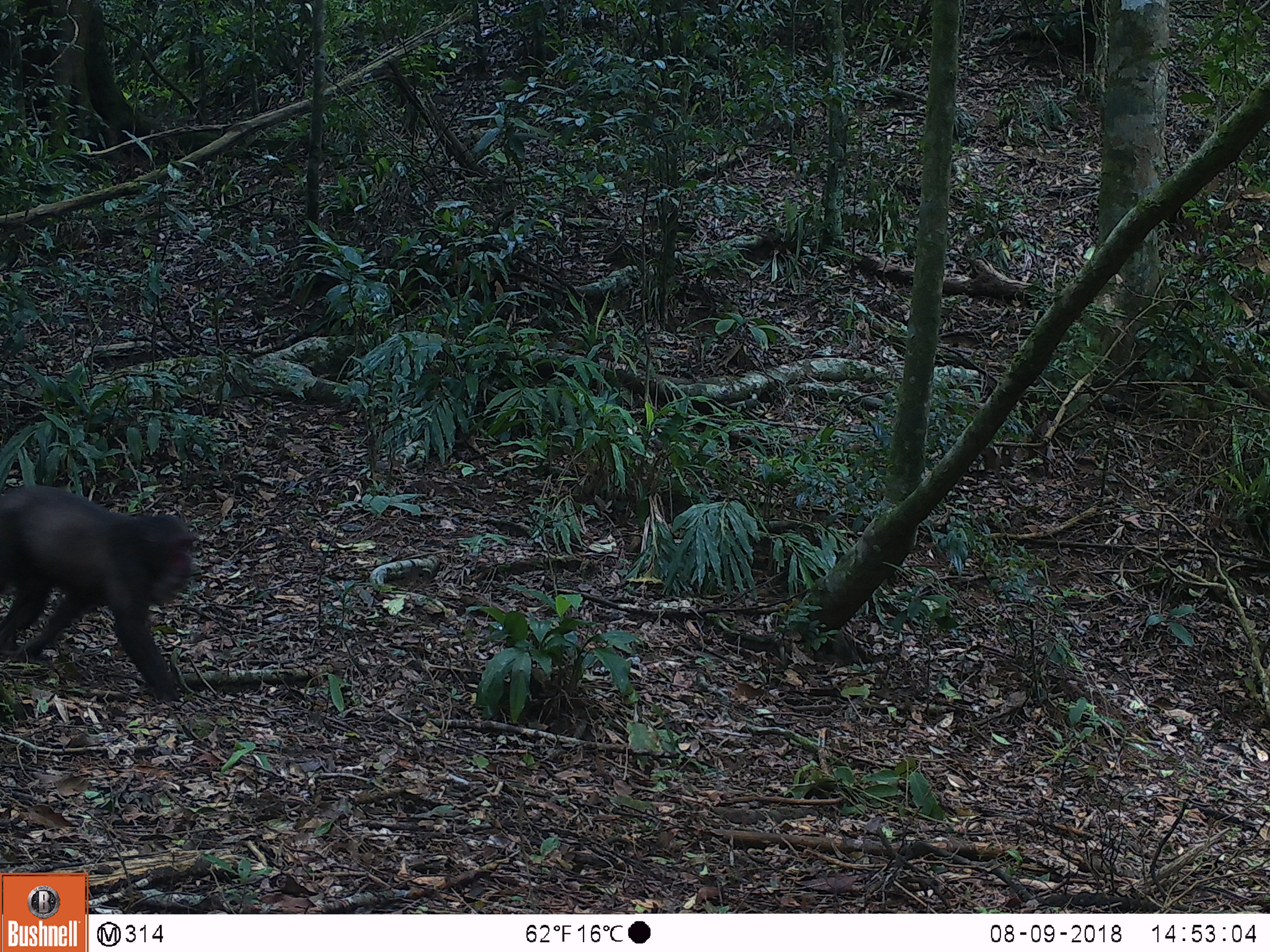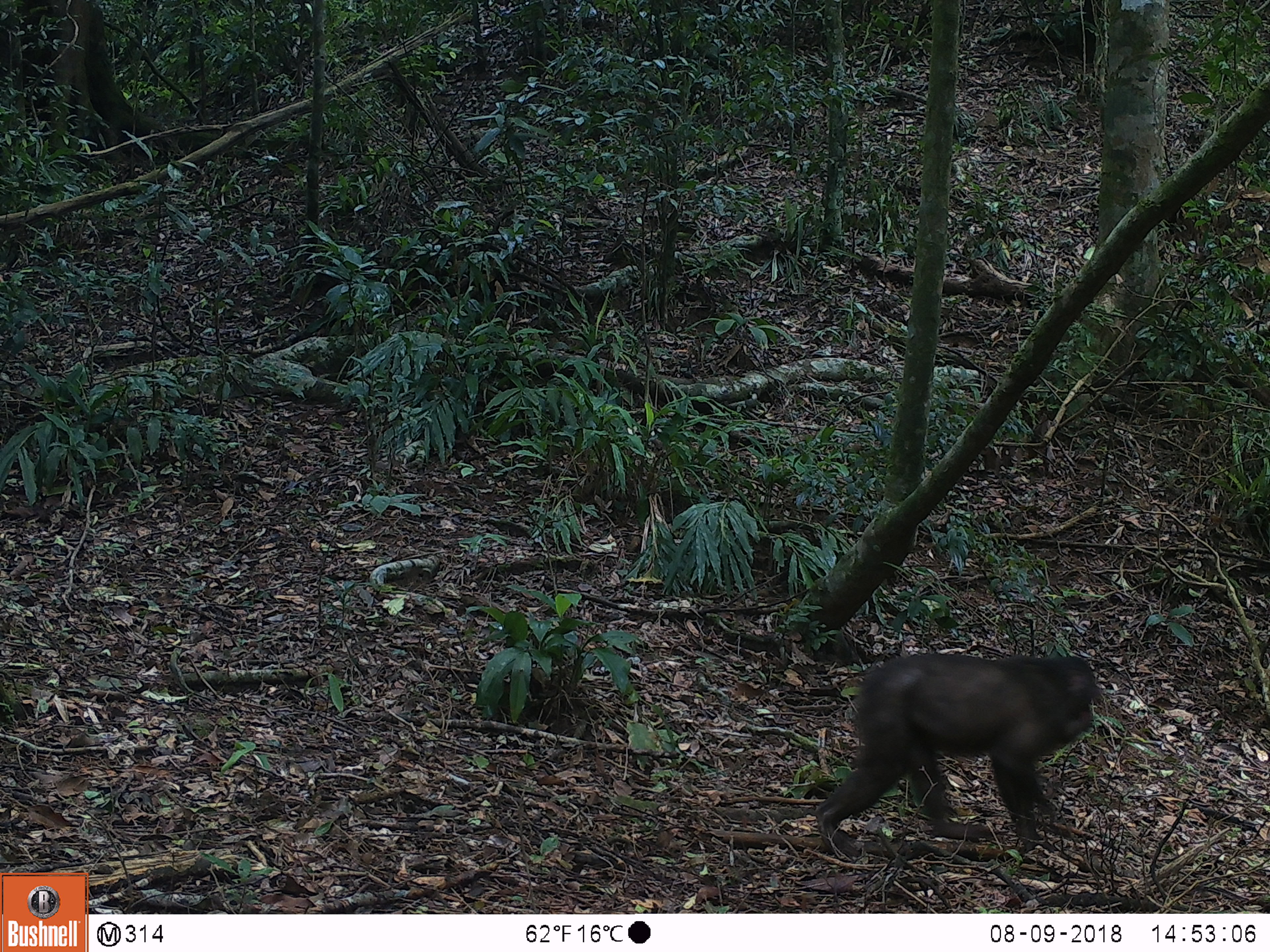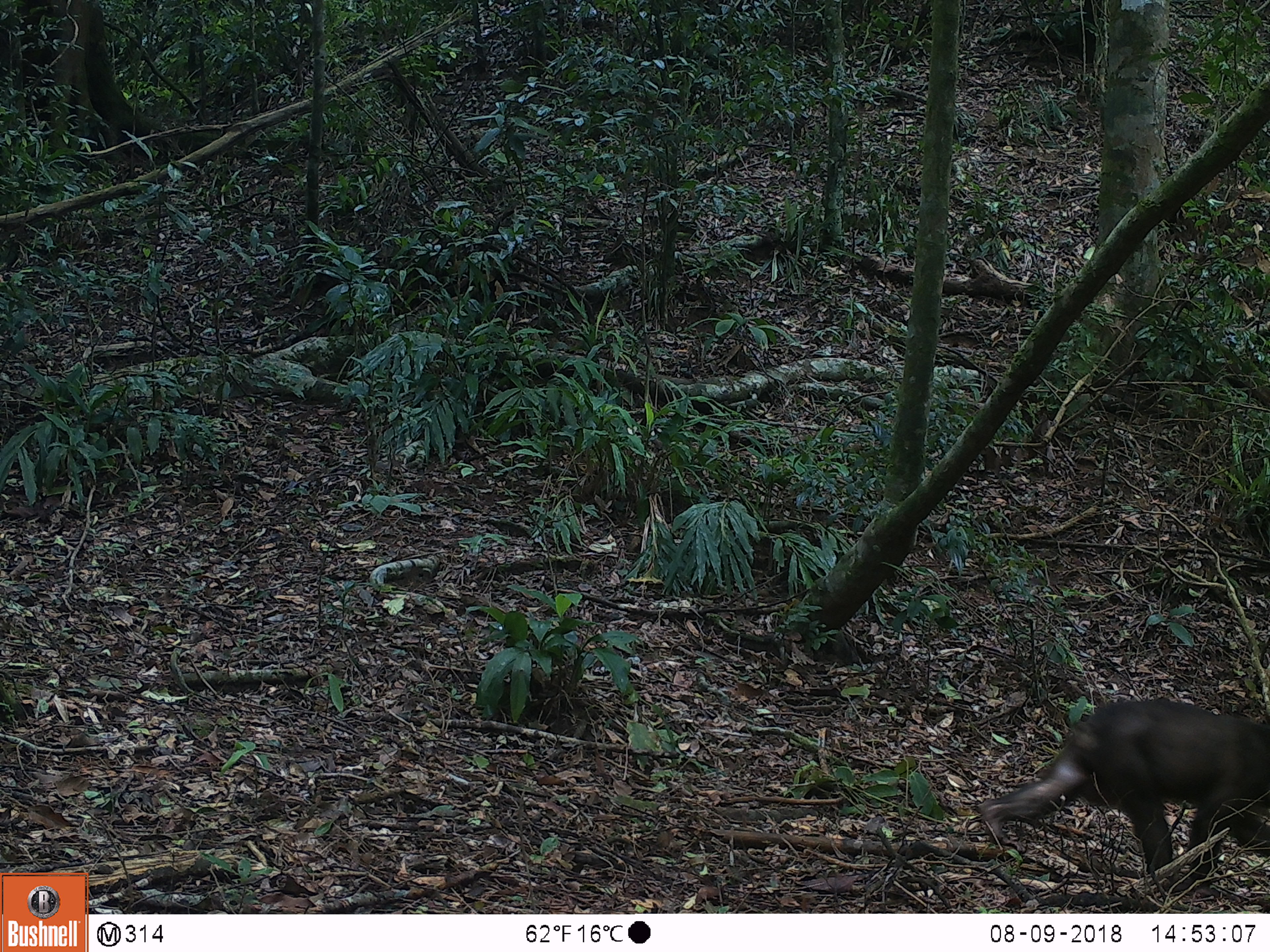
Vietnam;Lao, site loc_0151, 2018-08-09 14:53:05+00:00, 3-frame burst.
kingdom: Animalia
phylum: Chordata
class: Mammalia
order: Primates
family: Cercopithecidae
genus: Macaca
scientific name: Macaca arctoides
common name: stump-tailed macaque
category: stump tailed macaque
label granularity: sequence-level